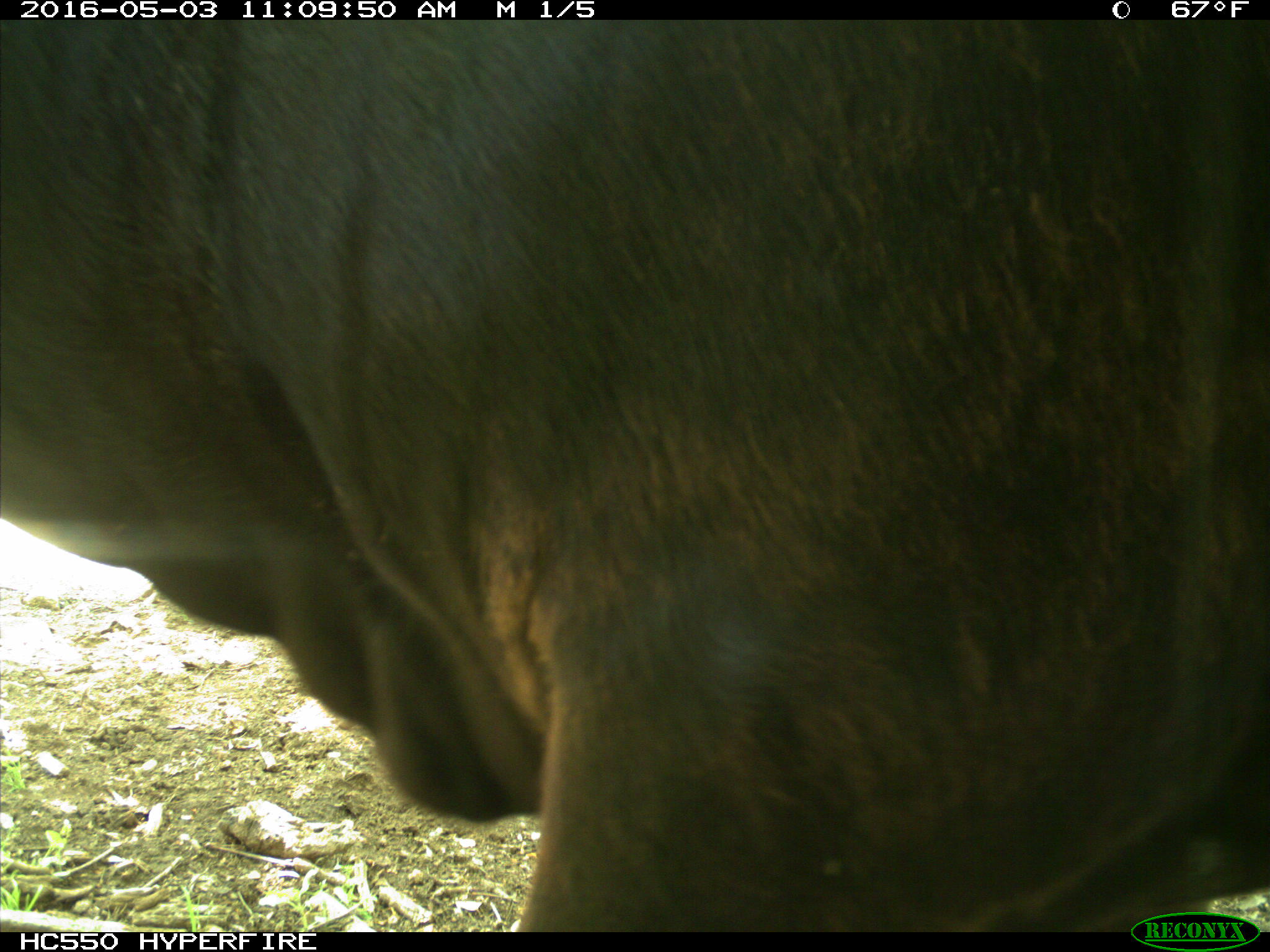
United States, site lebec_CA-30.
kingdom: Animalia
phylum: Chordata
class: Mammalia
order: Artiodactyla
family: Bovidae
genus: Bos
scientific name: Bos taurus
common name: domestic cow